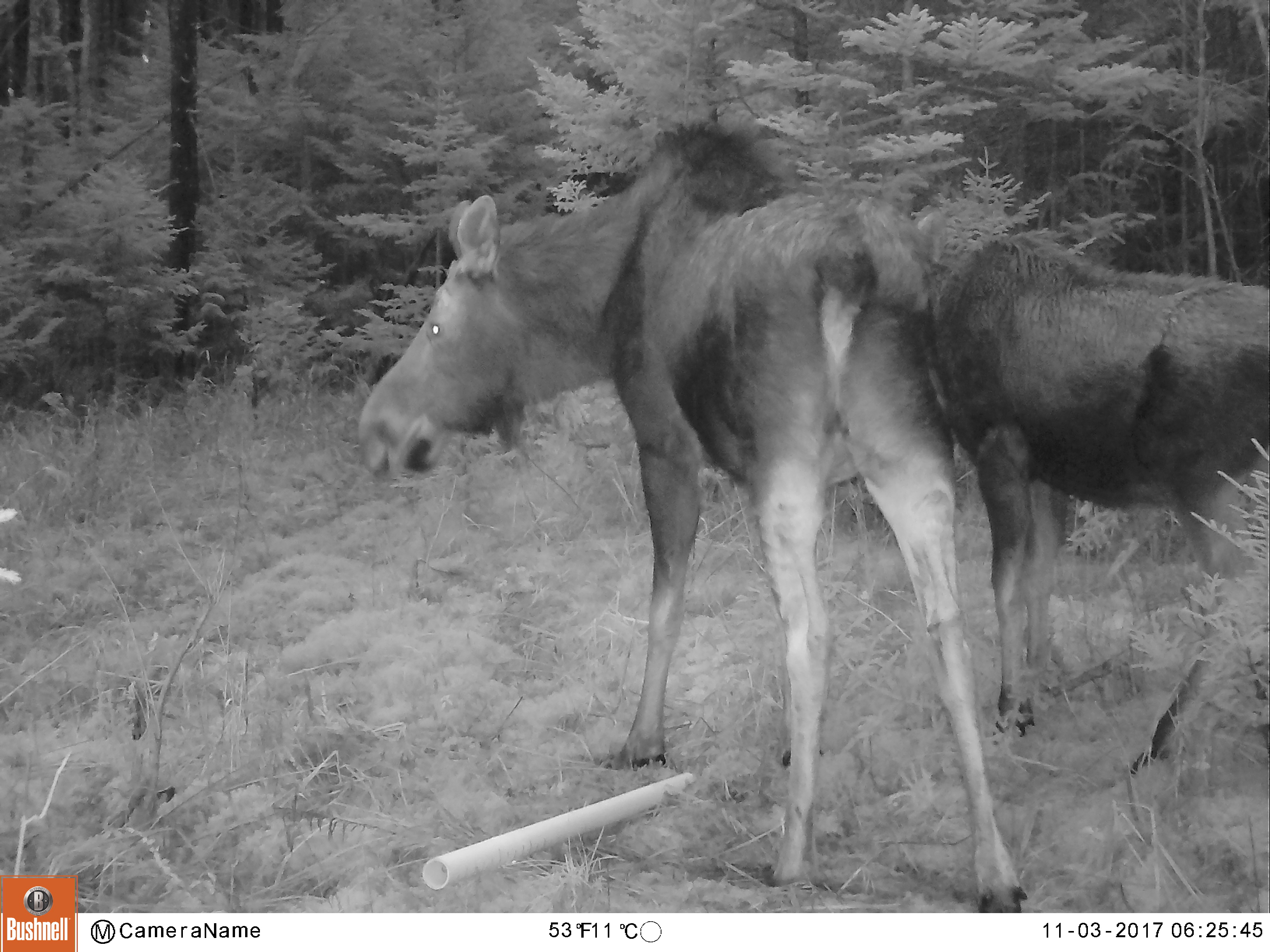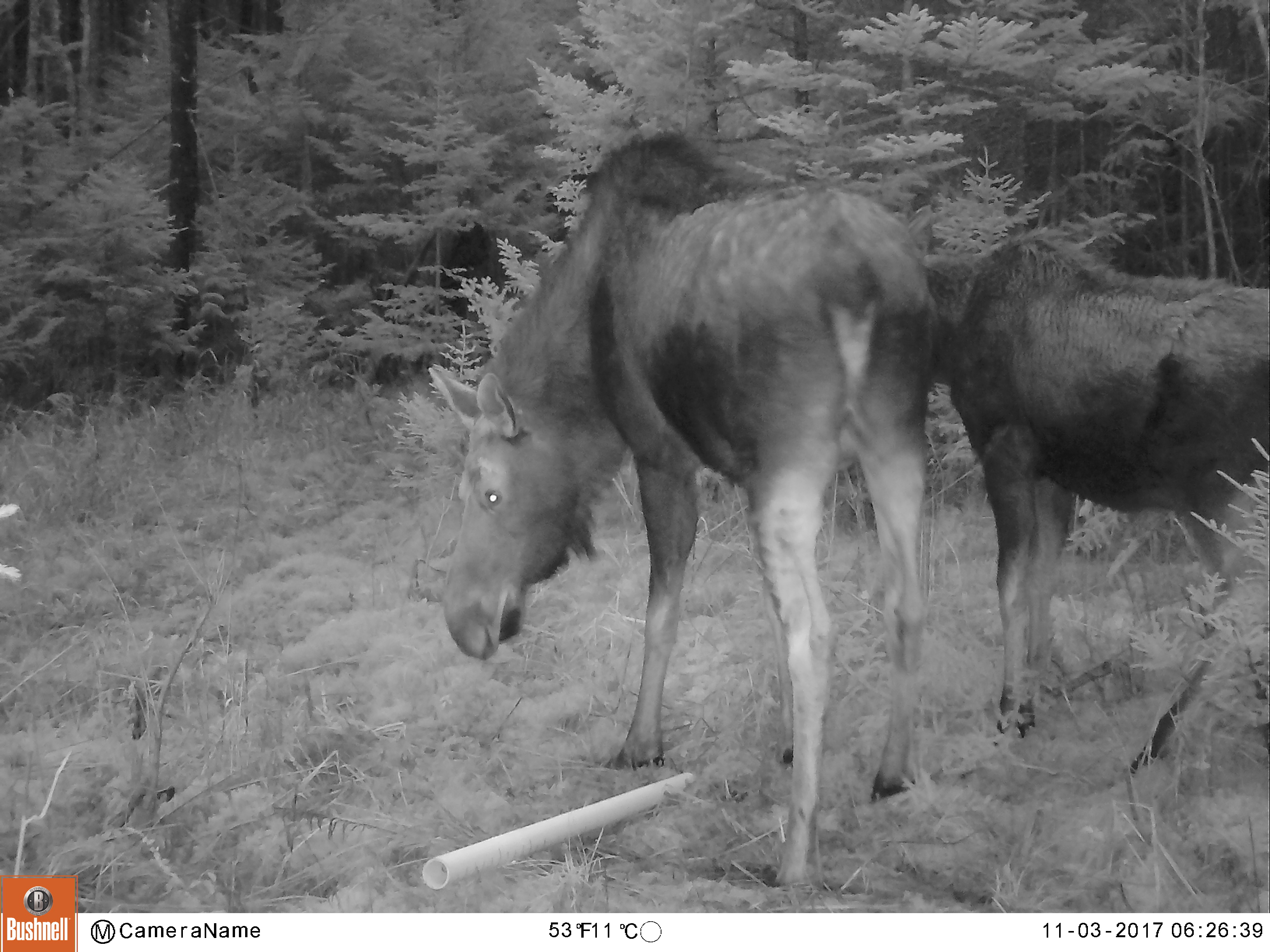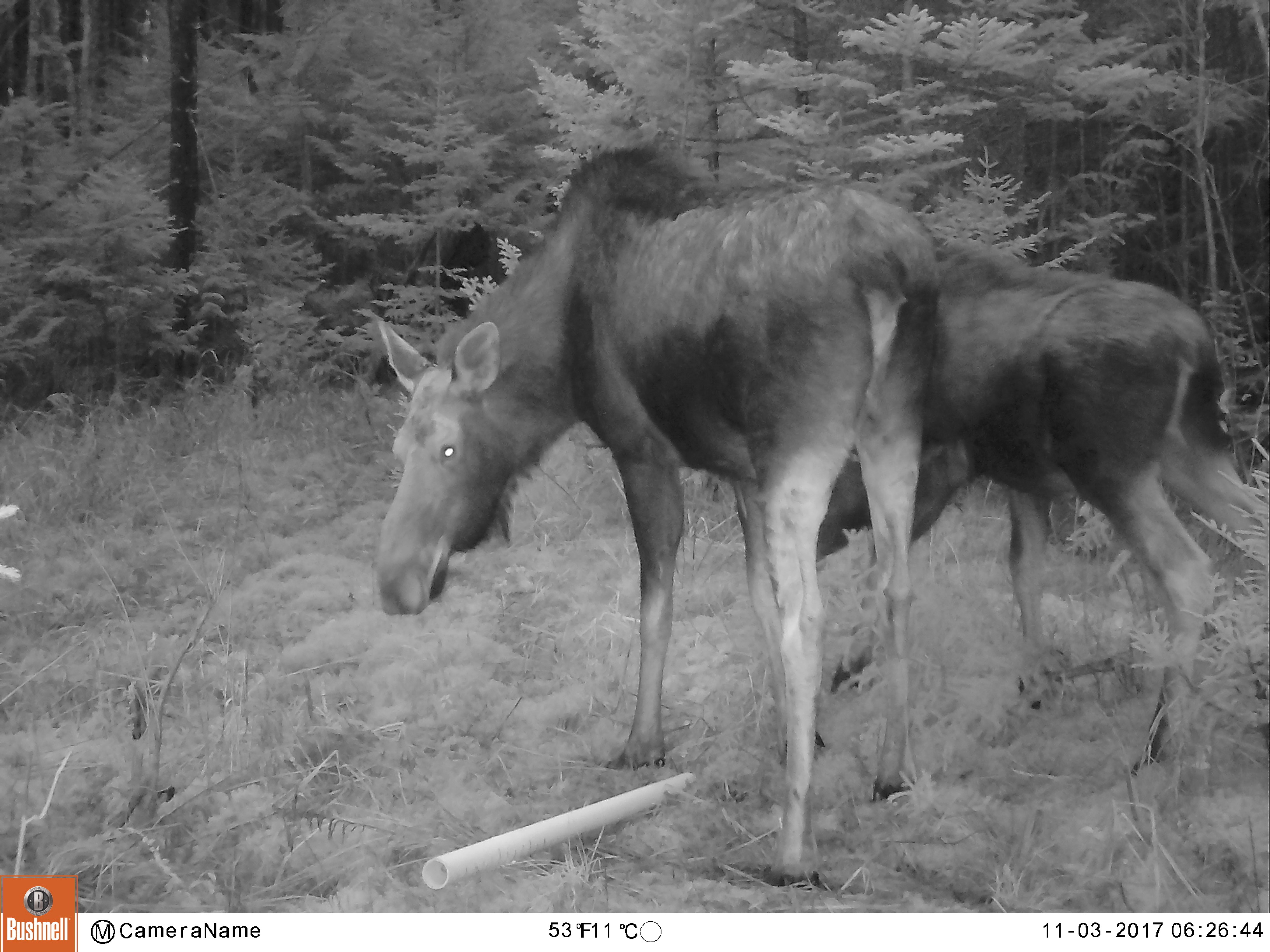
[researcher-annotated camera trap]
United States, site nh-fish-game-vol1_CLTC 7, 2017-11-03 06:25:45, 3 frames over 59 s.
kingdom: Animalia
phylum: Chordata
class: Mammalia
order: Artiodactyla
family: Cervidae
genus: Alces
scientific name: Alces alces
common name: moose